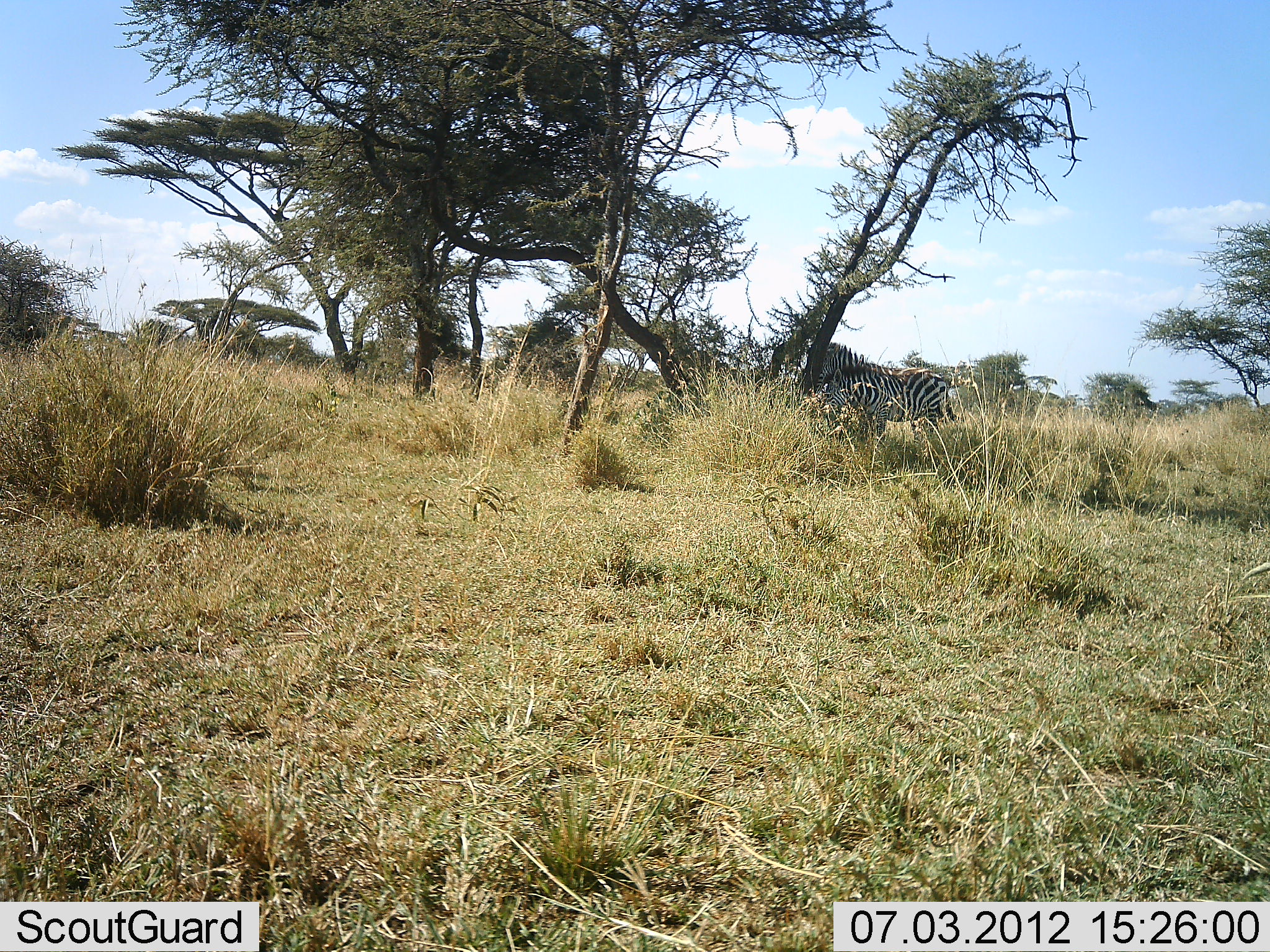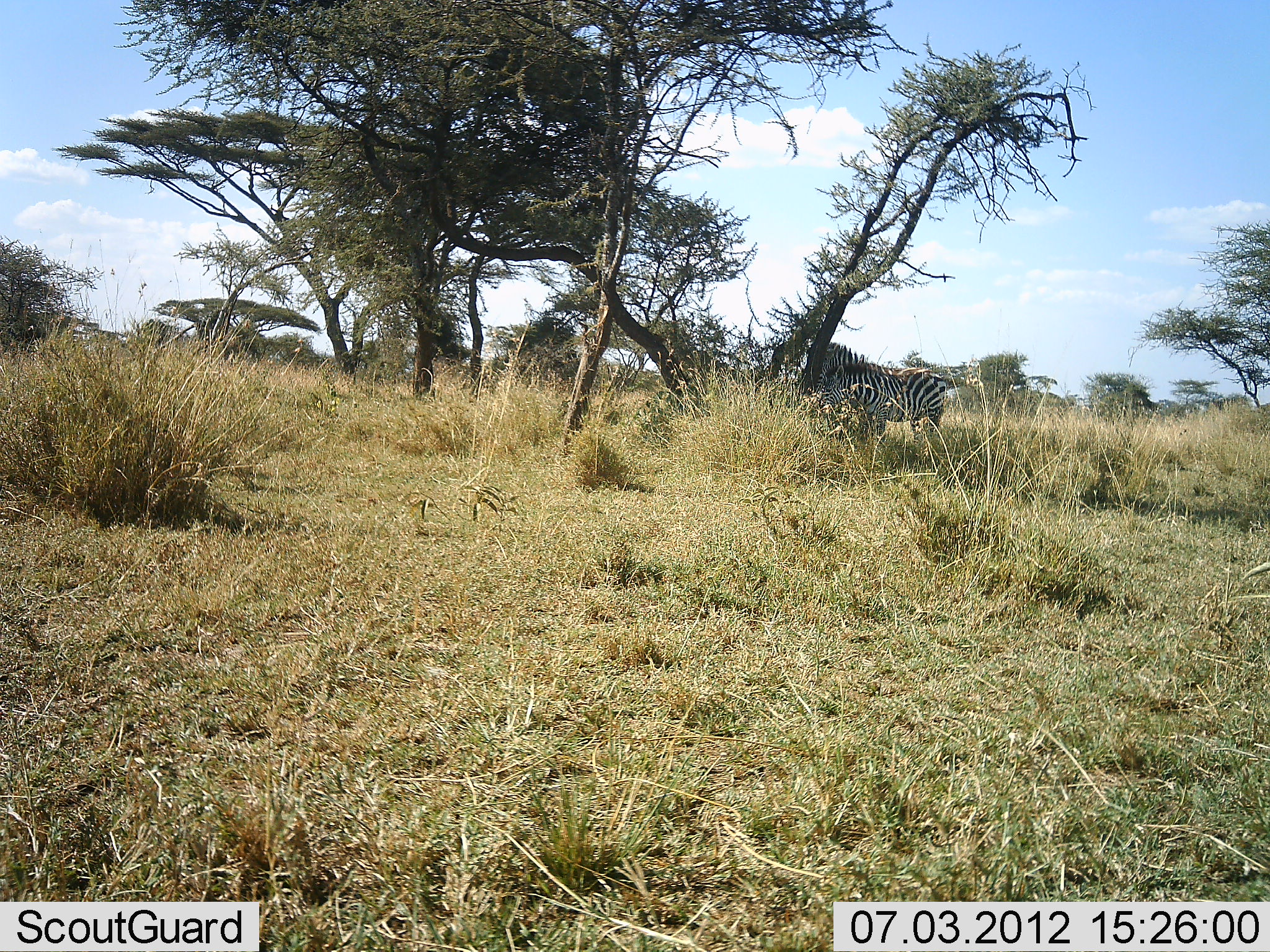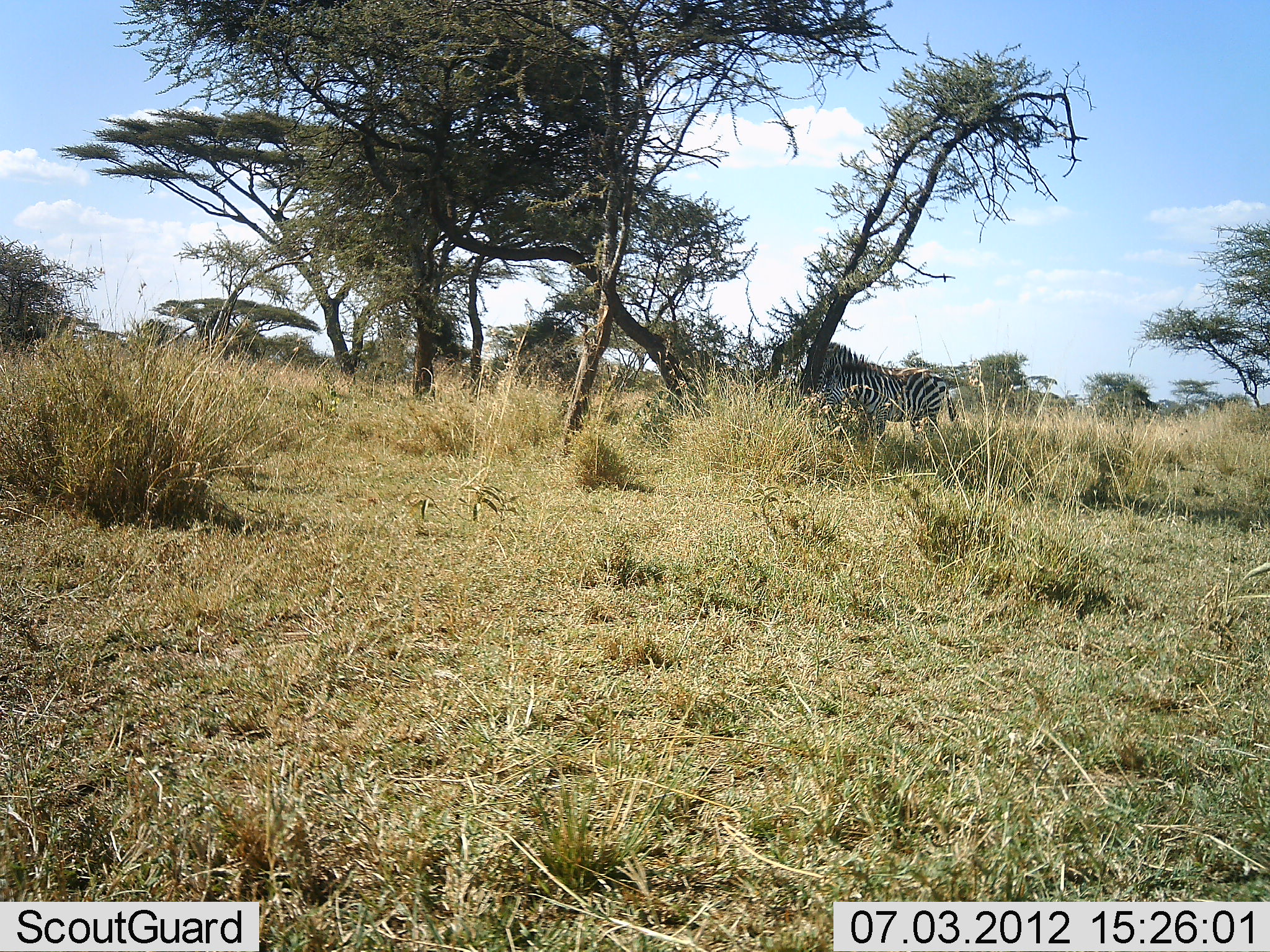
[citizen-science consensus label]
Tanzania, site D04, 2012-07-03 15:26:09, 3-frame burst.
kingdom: Animalia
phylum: Chordata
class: Mammalia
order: Perissodactyla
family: Equidae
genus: Equus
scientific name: Equus quagga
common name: plains zebra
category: zebra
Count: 1.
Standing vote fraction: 100%.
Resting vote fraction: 10%.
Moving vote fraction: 0%.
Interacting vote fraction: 0%.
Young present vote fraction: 0%.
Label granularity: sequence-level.